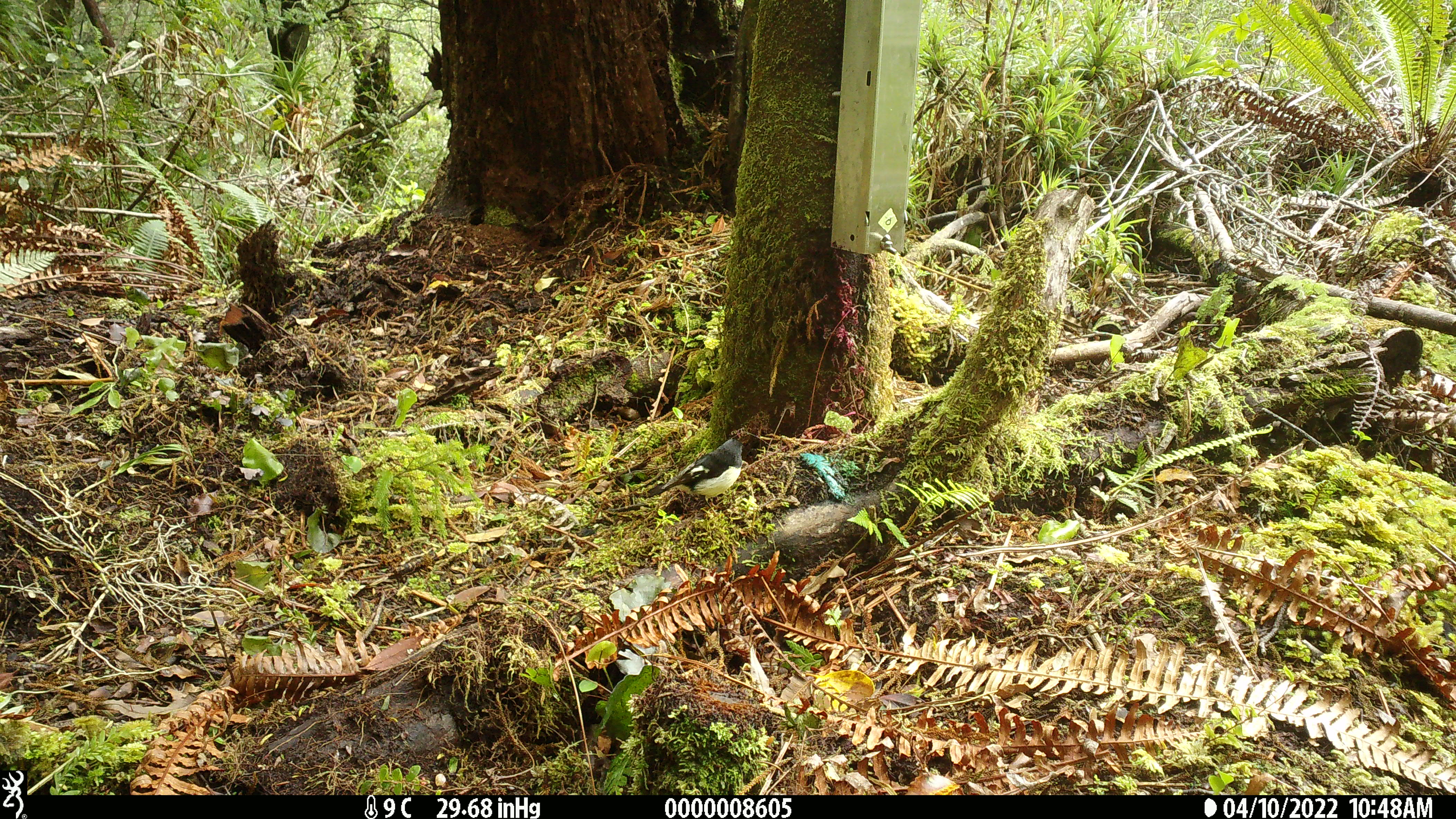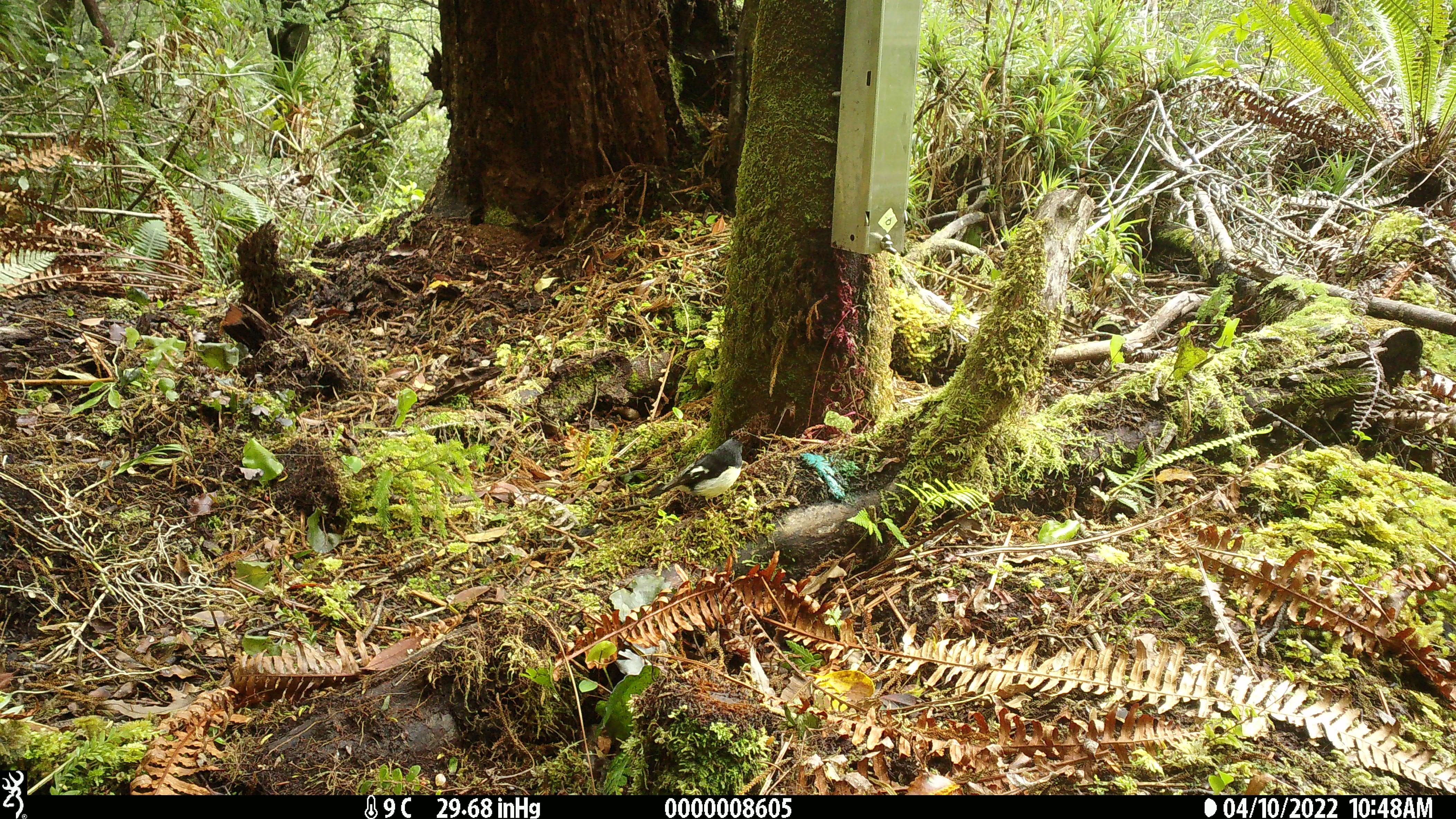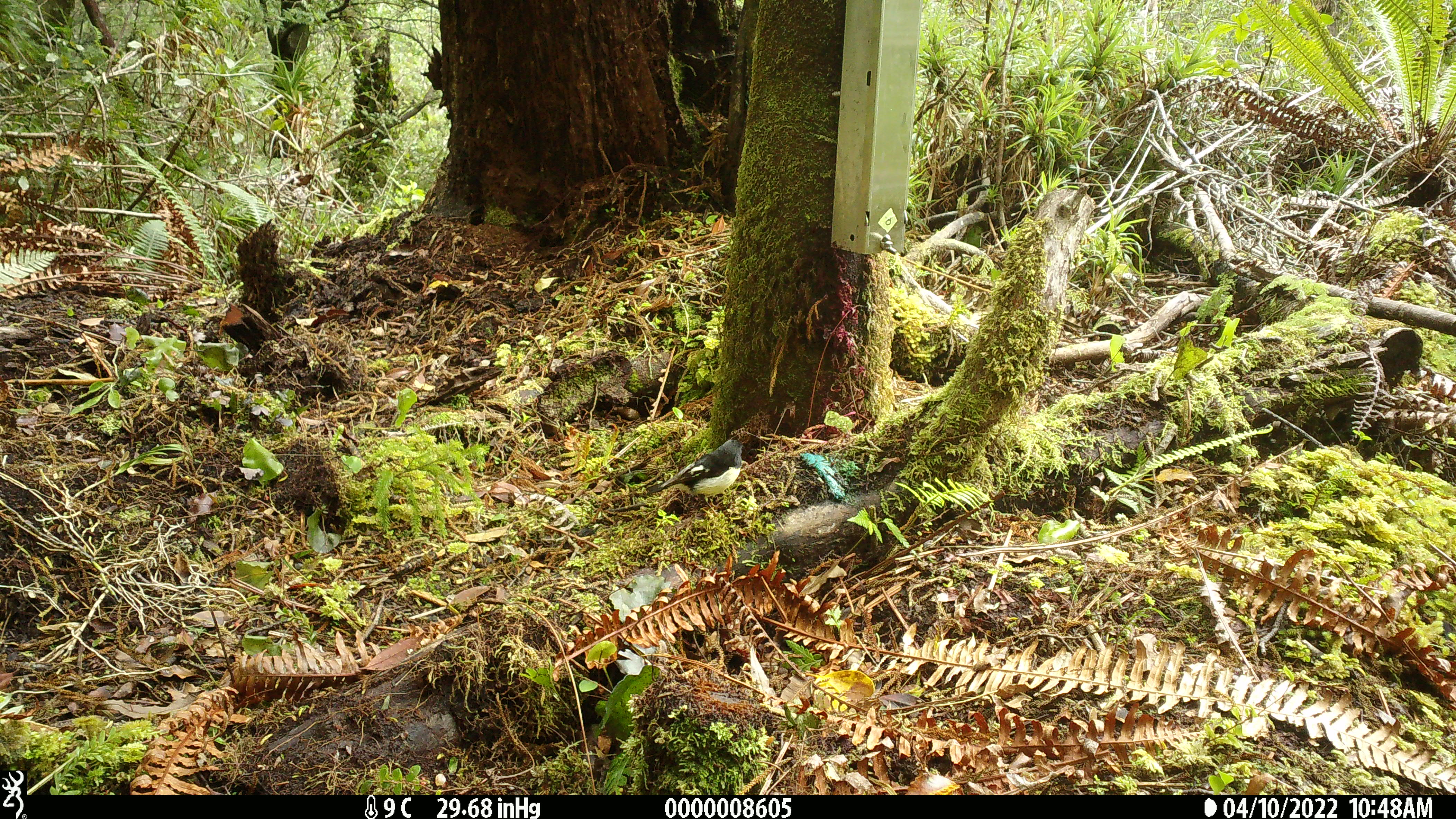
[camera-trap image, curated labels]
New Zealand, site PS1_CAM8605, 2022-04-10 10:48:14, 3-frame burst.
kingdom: Animalia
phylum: Chordata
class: Aves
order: Passeriformes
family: Petroicidae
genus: Petroica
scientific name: Petroica macrocephala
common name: tomtit